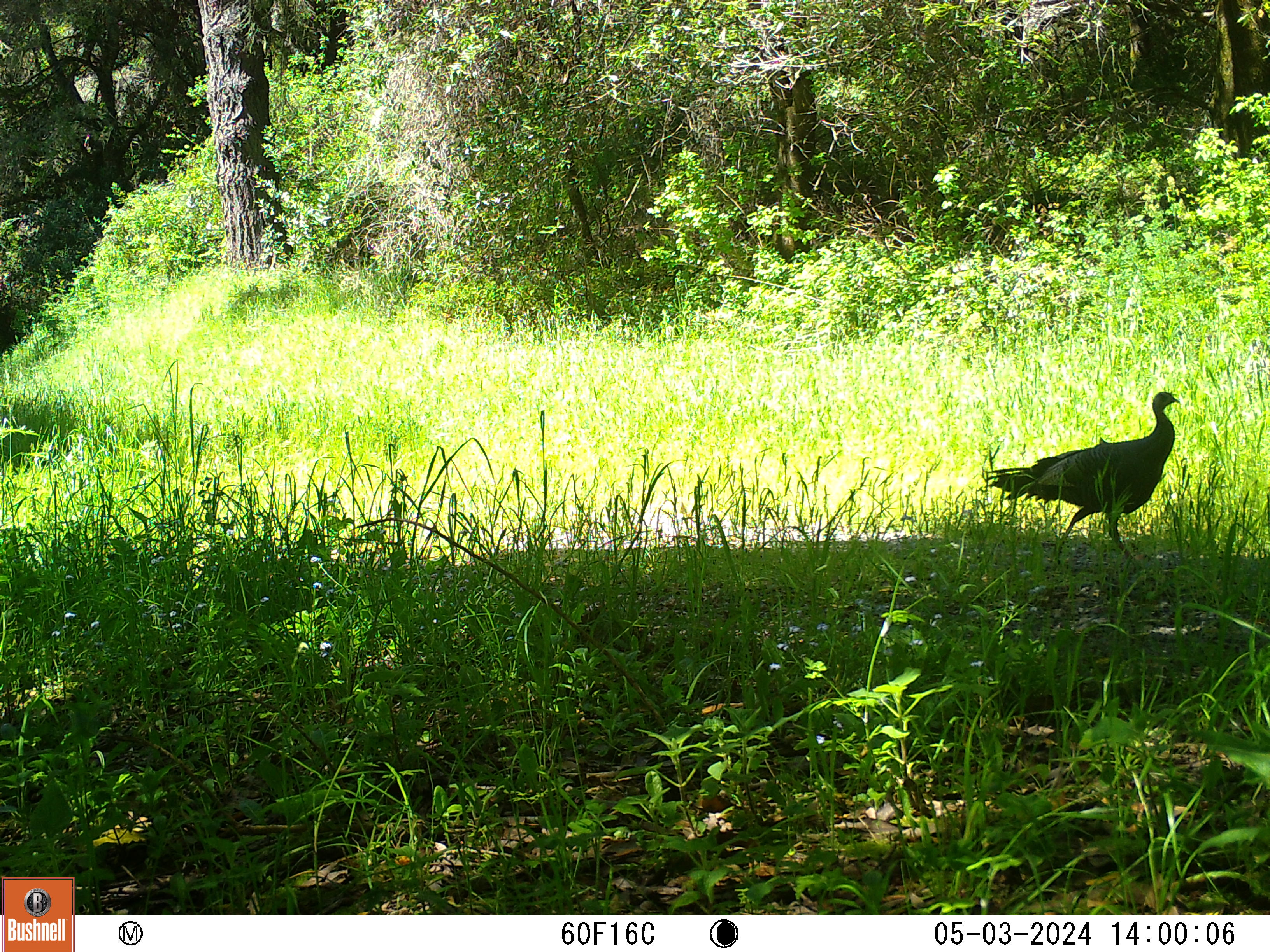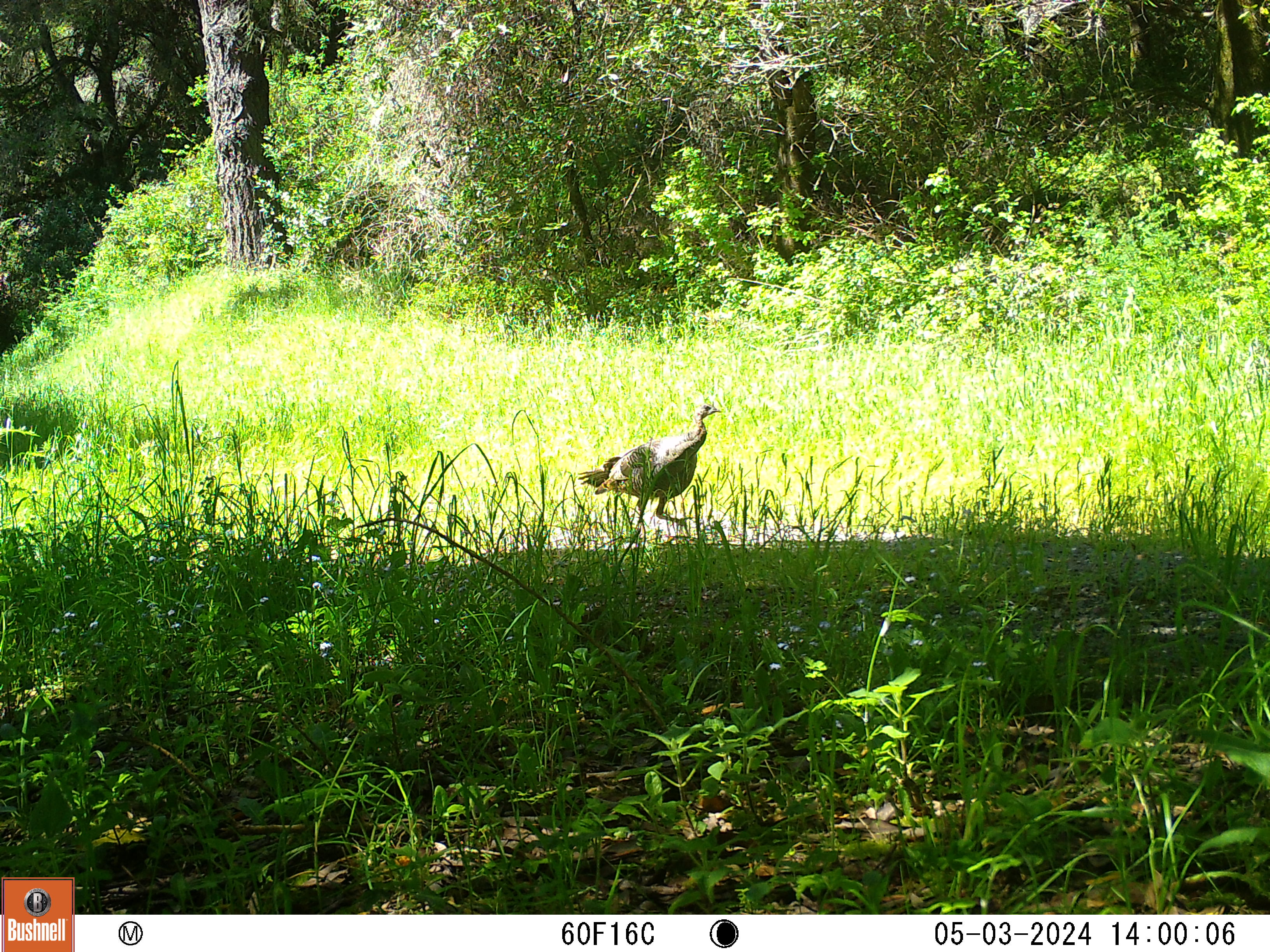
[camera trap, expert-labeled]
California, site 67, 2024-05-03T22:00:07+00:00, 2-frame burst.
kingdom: Animalia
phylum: Chordata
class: Aves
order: Galliformes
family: Phasianidae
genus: Meleagris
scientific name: Meleagris gallopavo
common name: turkey